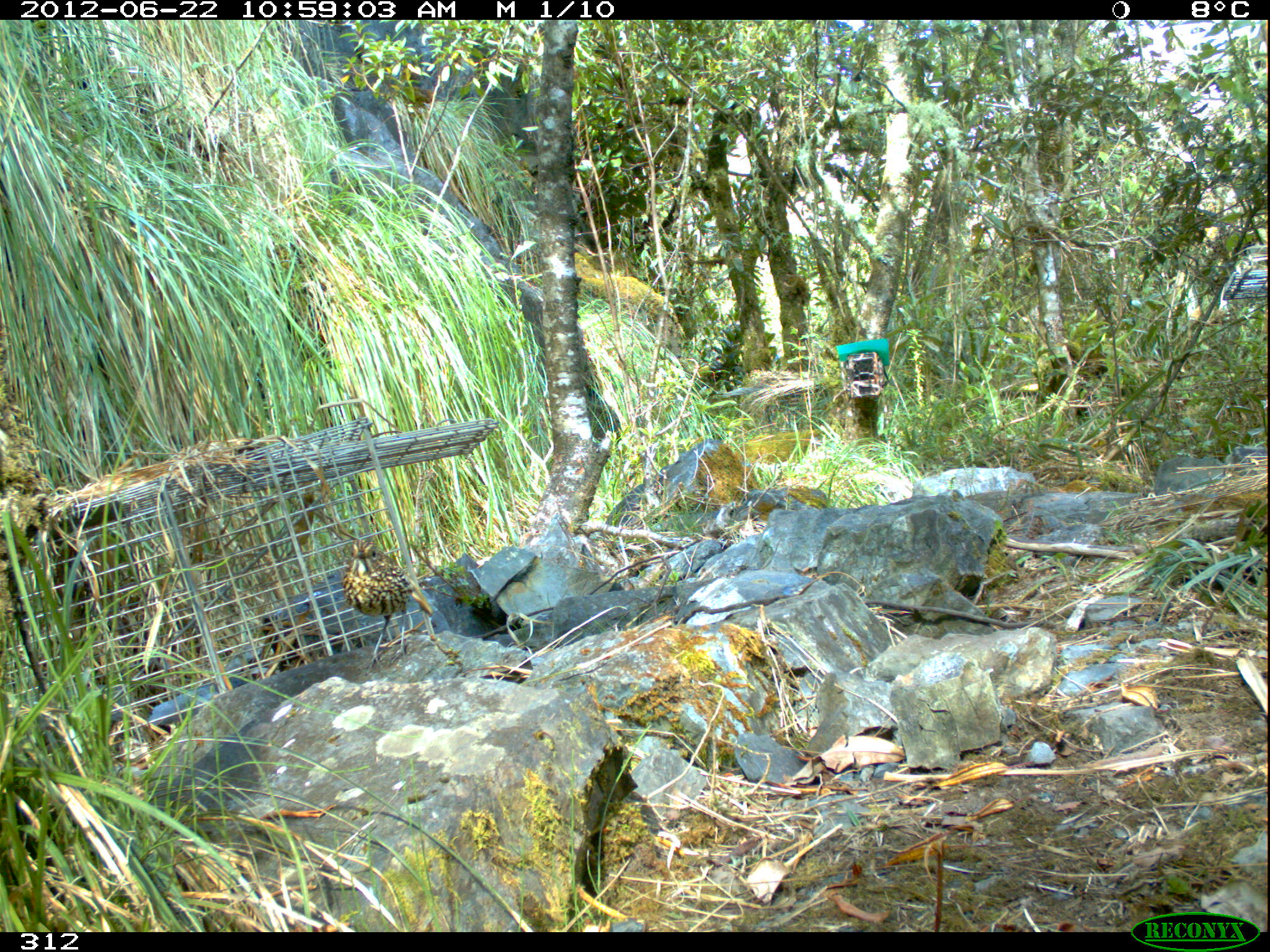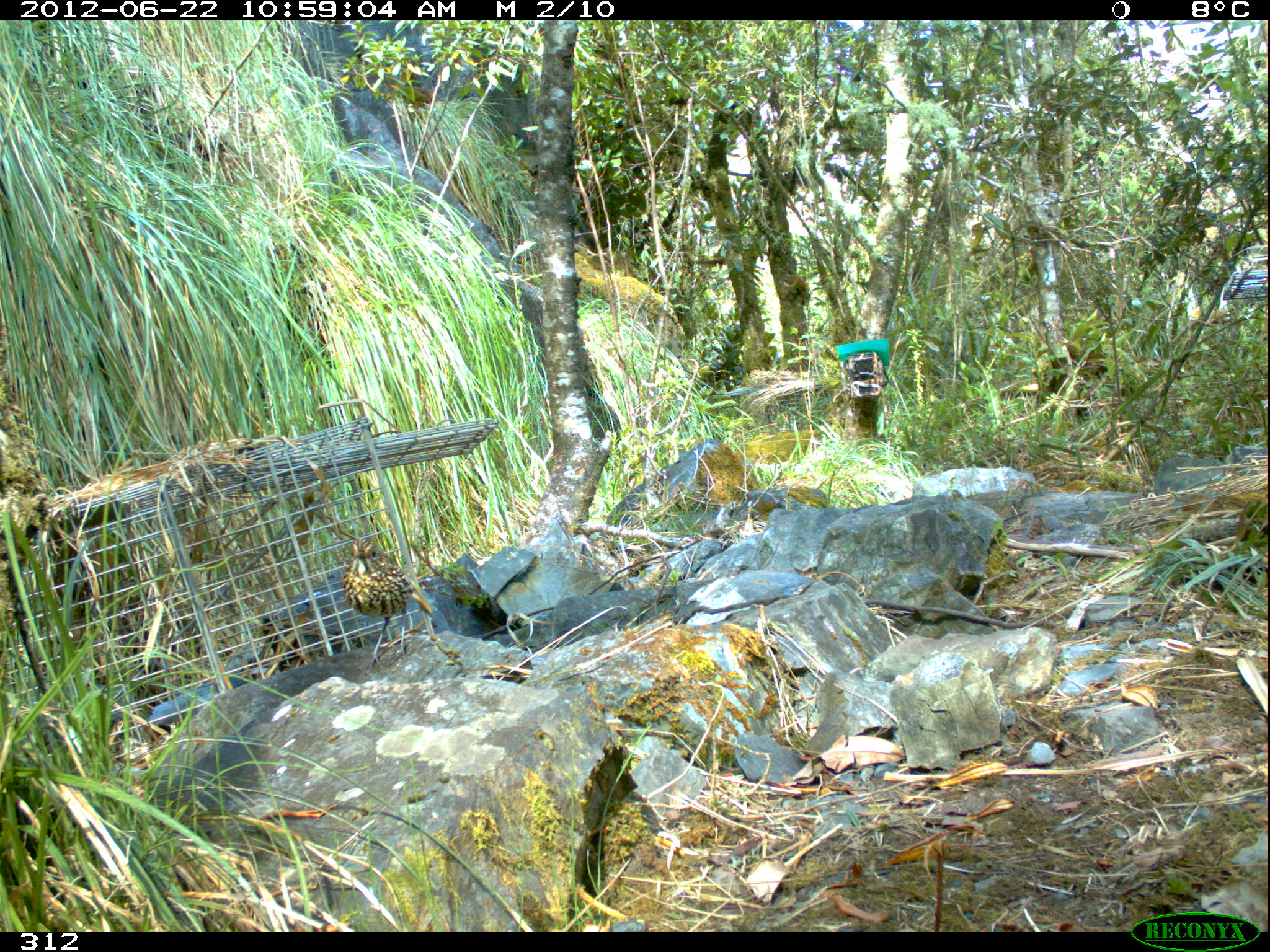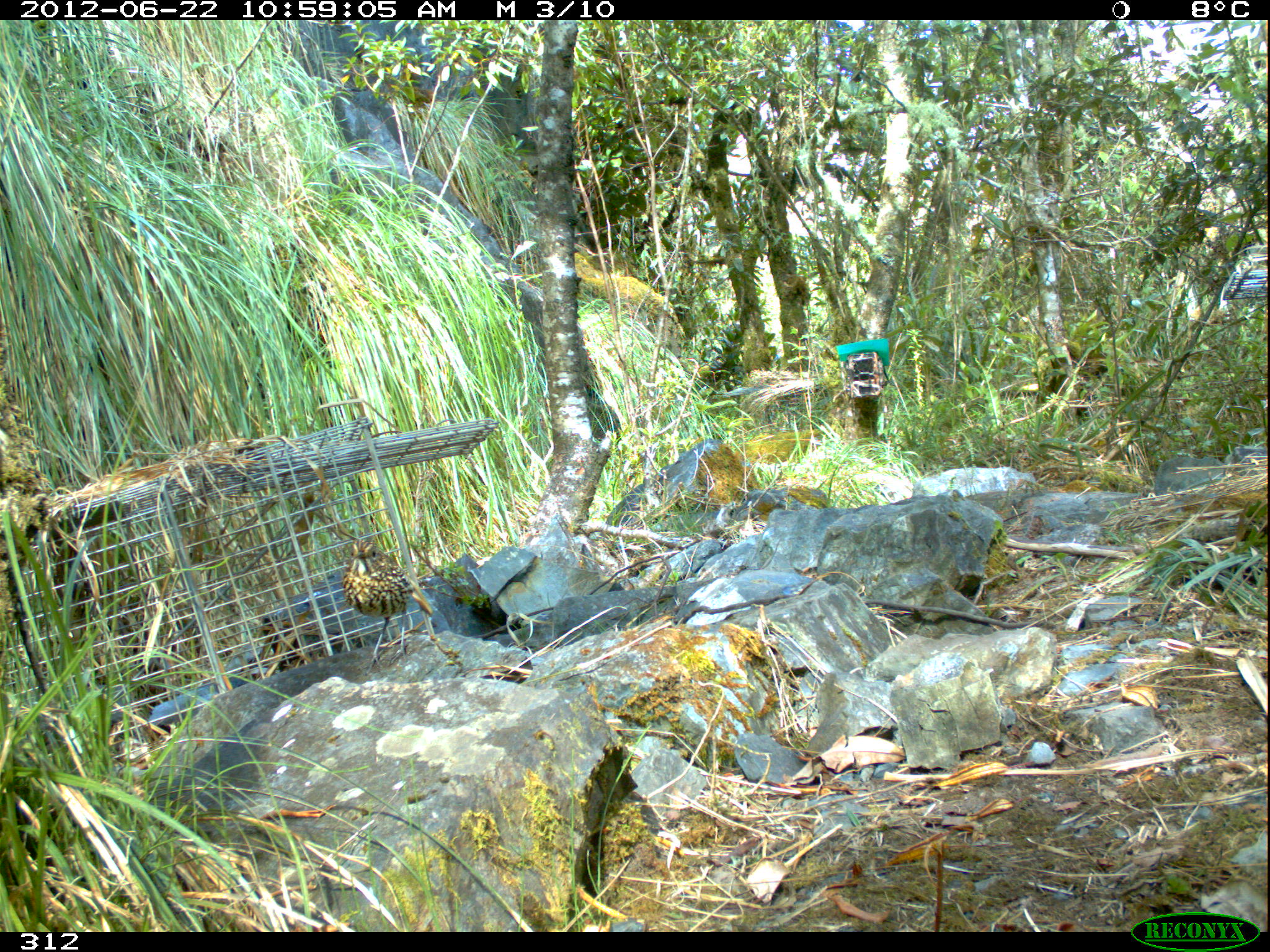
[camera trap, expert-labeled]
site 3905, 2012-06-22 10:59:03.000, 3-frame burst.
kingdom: Animalia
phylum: Chordata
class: Aves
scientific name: Aves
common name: bird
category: unknown bird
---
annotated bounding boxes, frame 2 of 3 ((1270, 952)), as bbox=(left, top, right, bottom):
unknown bird: bbox=(342, 536, 434, 672)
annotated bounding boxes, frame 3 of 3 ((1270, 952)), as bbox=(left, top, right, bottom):
unknown bird: bbox=(341, 537, 434, 675)